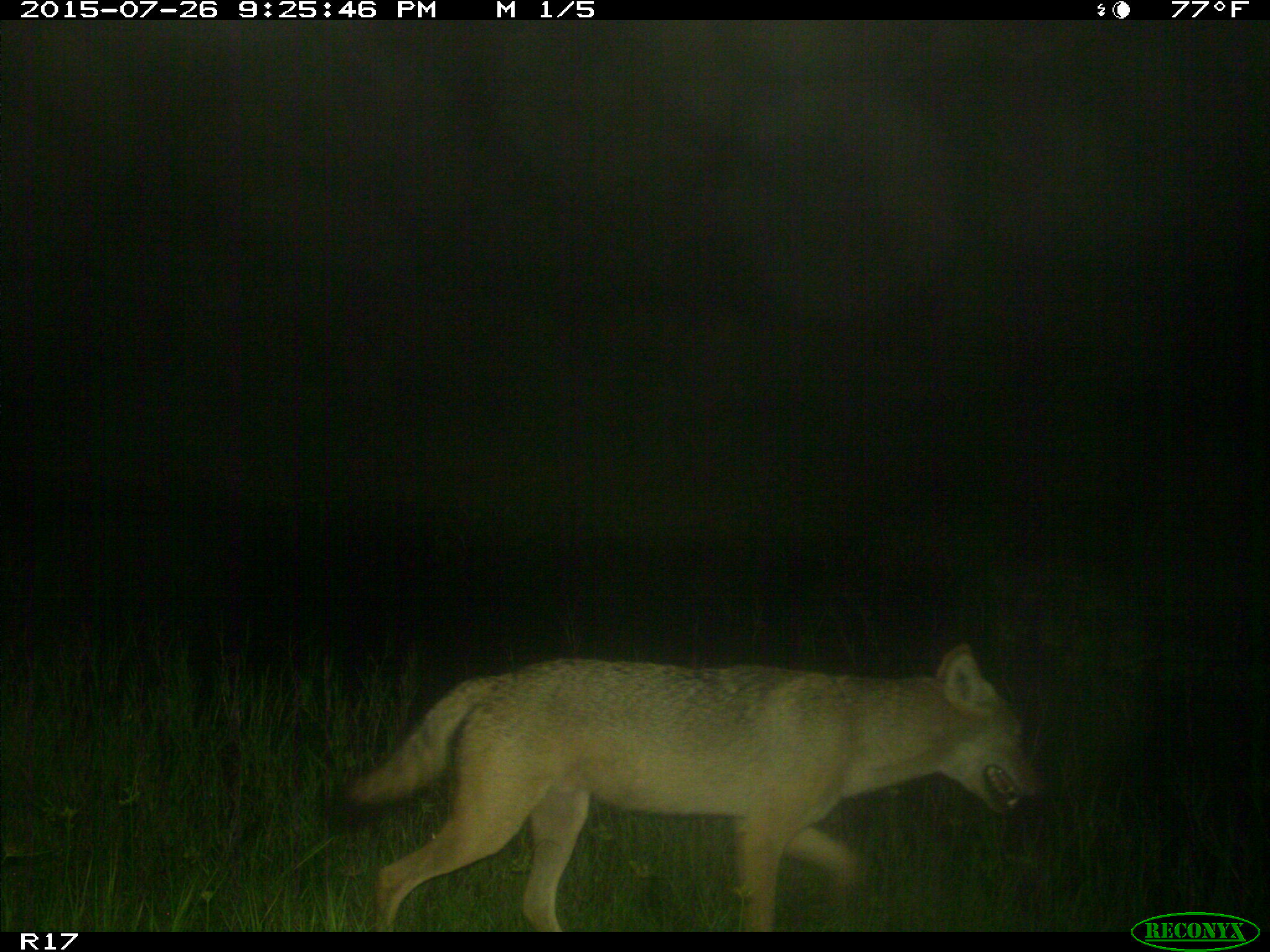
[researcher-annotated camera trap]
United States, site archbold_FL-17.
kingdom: Animalia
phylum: Chordata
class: Mammalia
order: Carnivora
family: Canidae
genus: Canis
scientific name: Canis latrans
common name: coyote